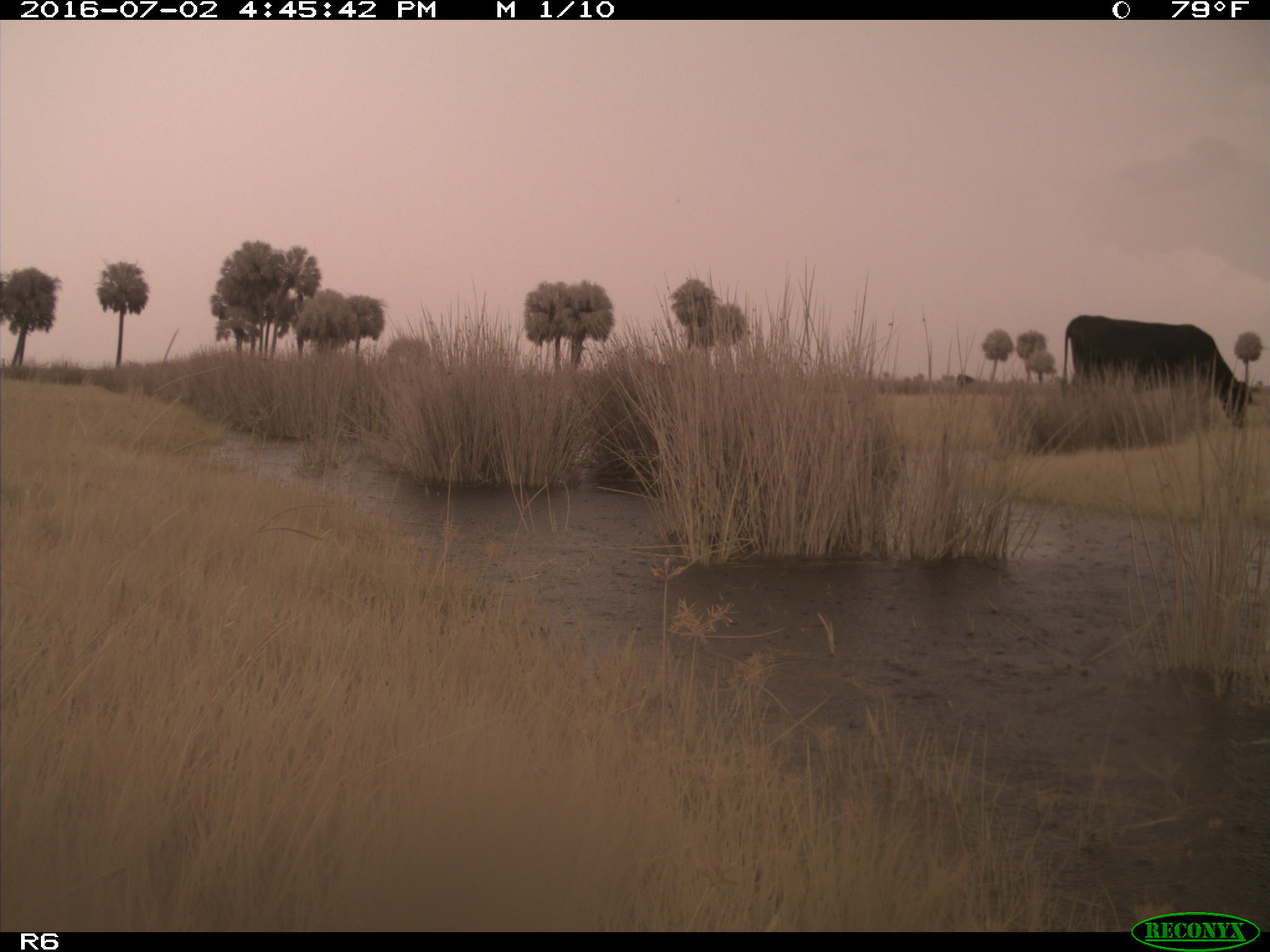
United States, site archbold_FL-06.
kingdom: Animalia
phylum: Chordata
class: Mammalia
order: Artiodactyla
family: Bovidae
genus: Bos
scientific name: Bos taurus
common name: domestic cow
Bos taurus (domestic cow).